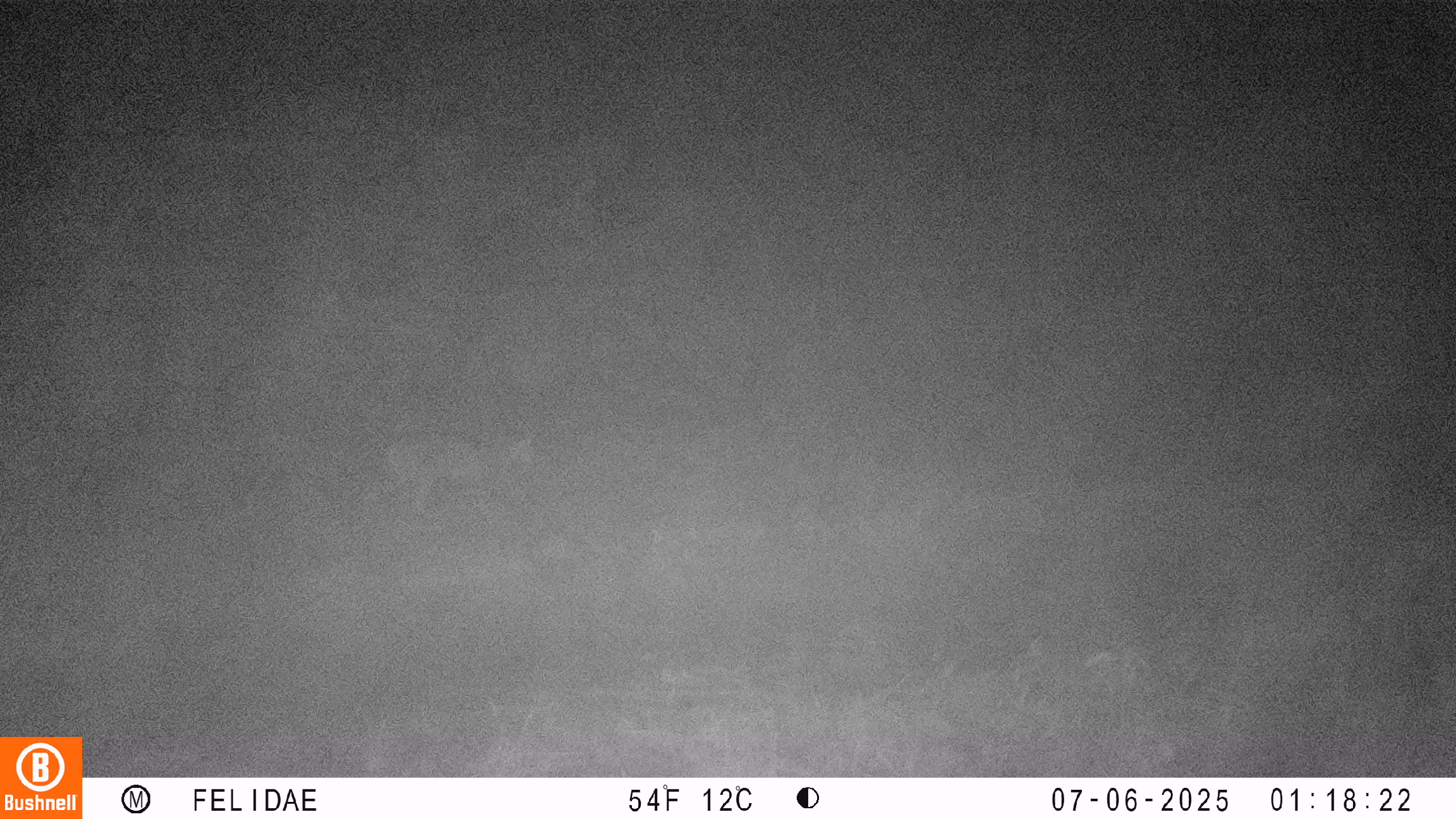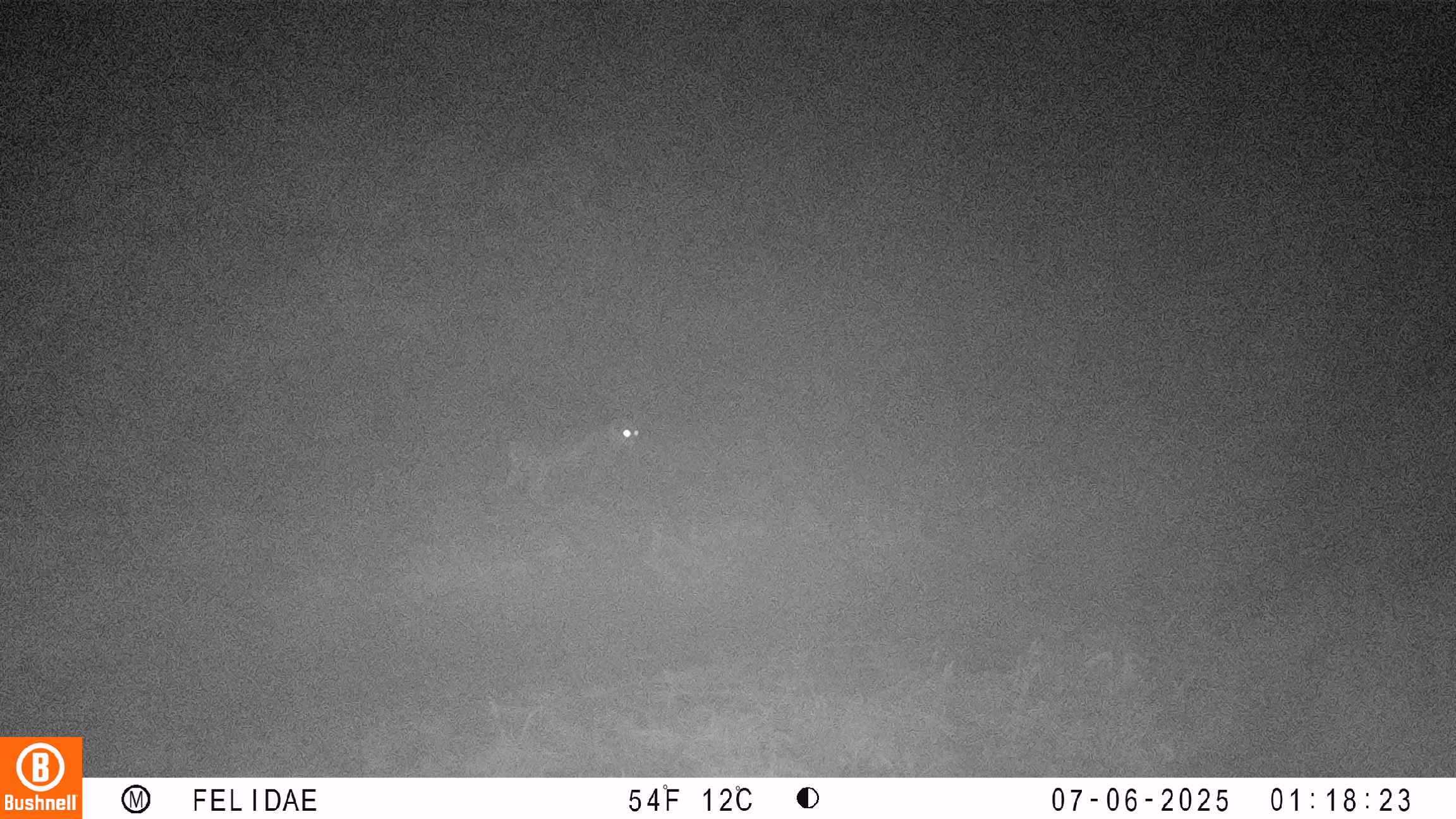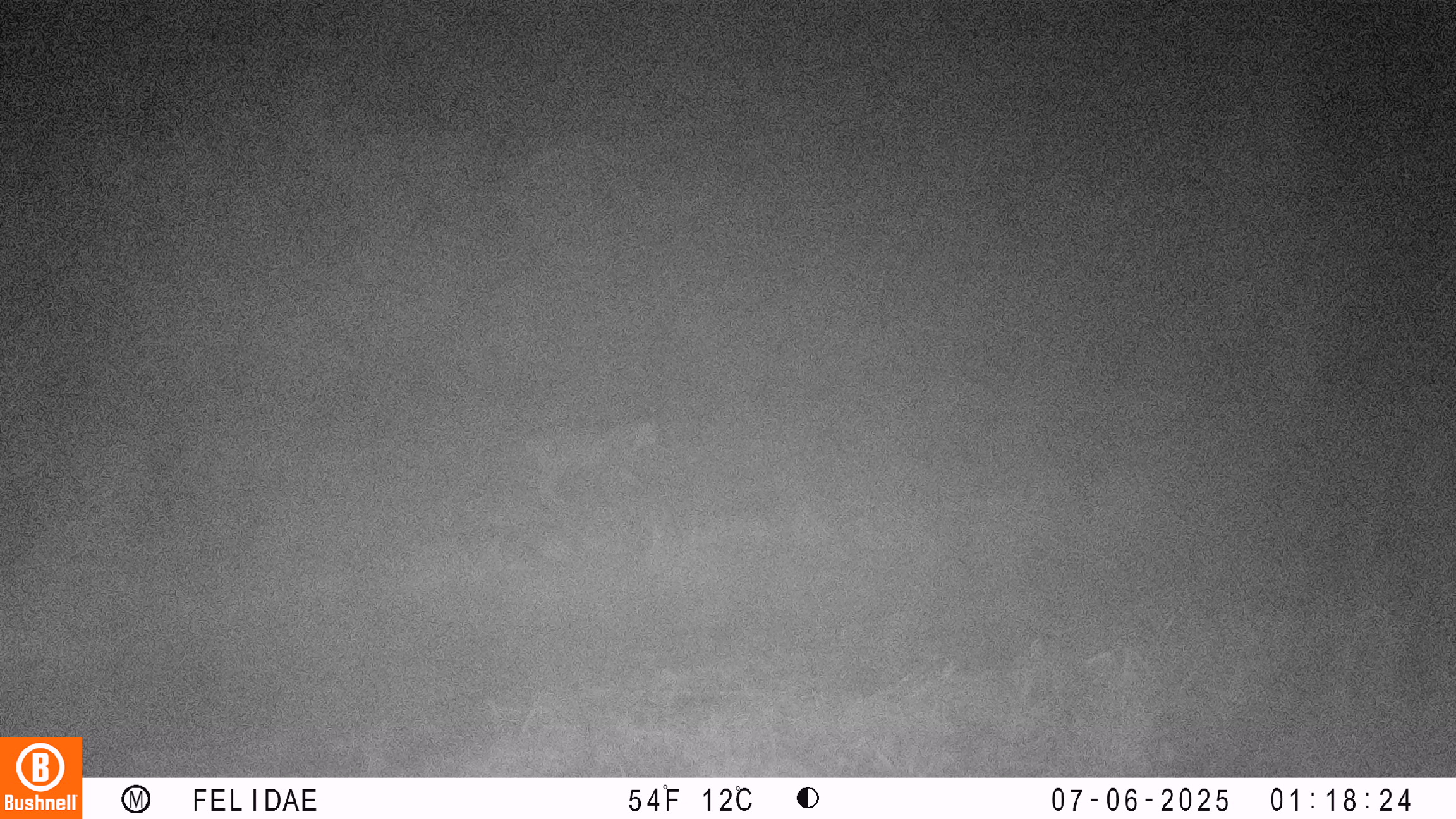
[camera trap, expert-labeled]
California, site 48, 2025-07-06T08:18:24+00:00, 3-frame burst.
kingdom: Animalia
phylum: Chordata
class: Mammalia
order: Carnivora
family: Felidae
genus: Lynx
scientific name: Lynx rufus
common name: bobcat